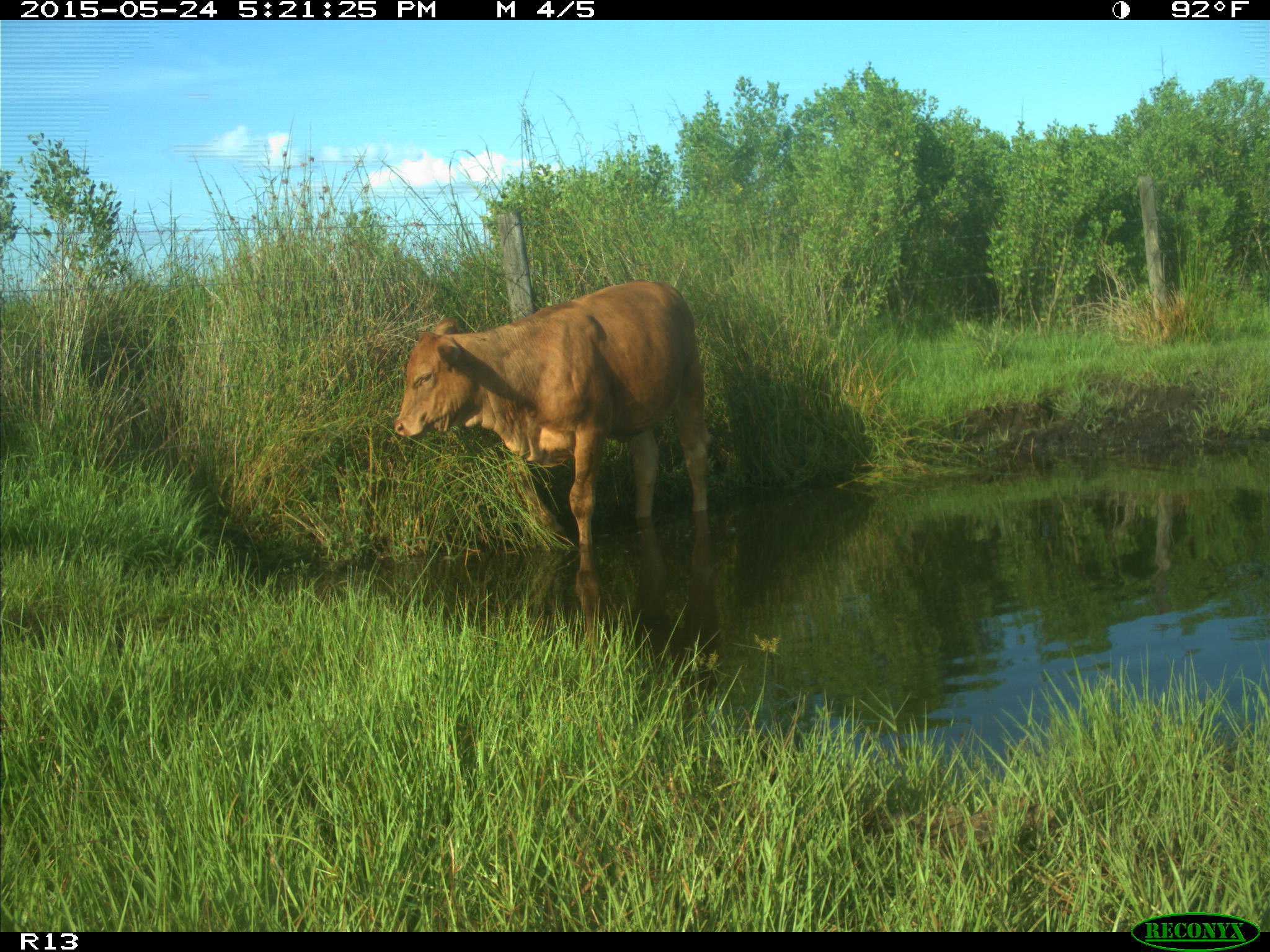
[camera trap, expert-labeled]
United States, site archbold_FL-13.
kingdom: Animalia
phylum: Chordata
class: Mammalia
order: Artiodactyla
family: Bovidae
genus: Bos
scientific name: Bos taurus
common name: domestic cow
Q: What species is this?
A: Bos taurus (domestic cow).